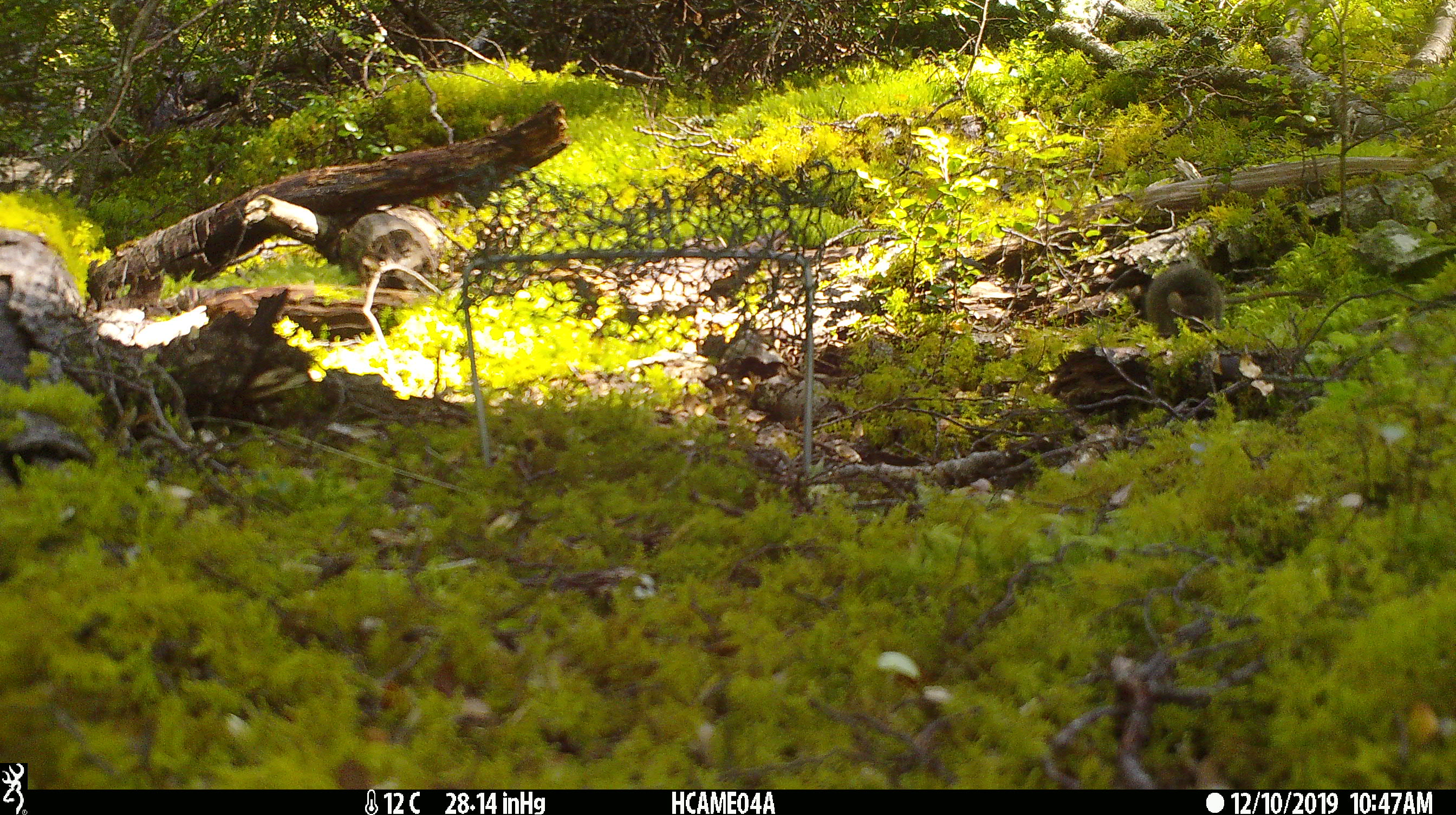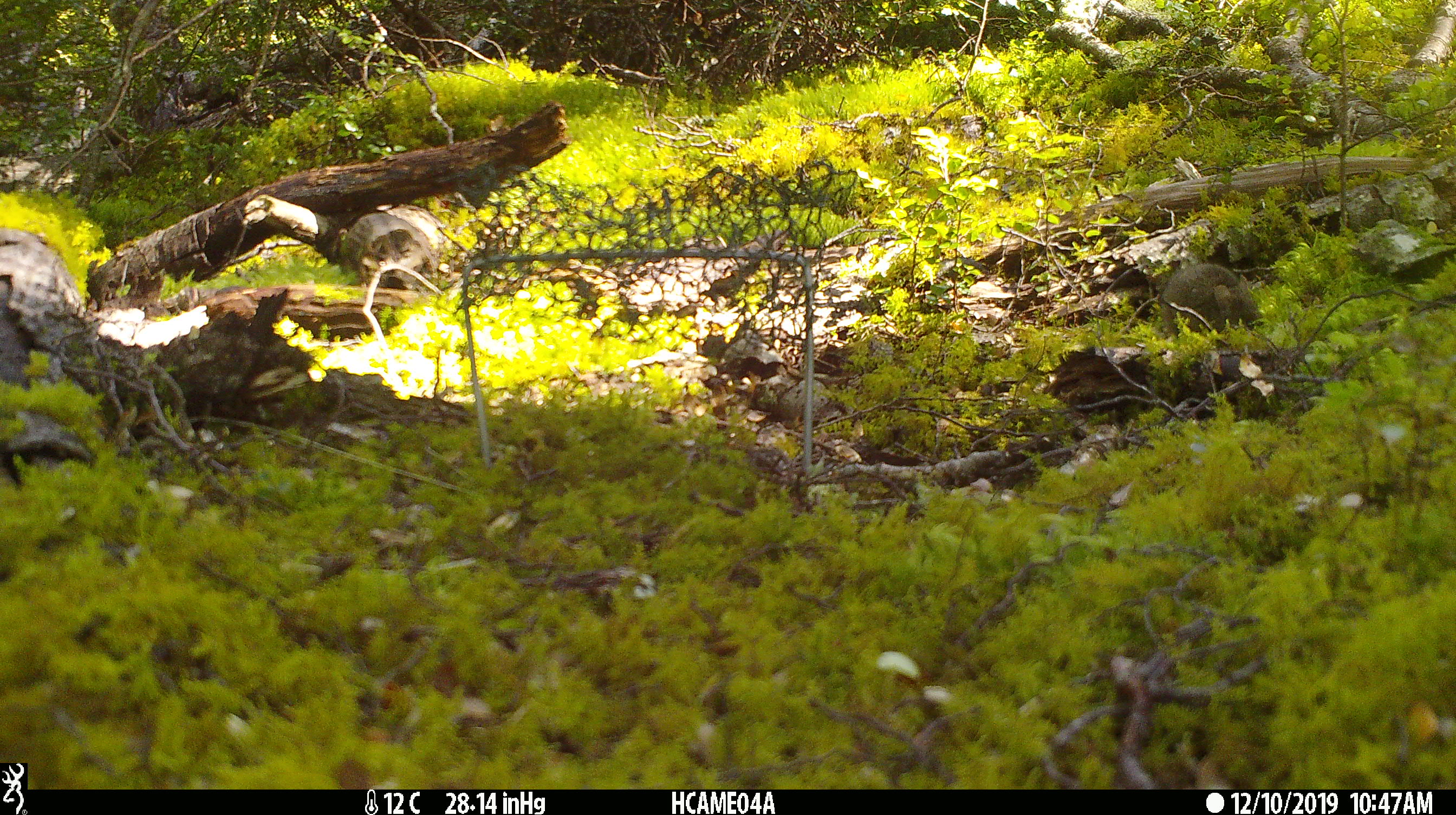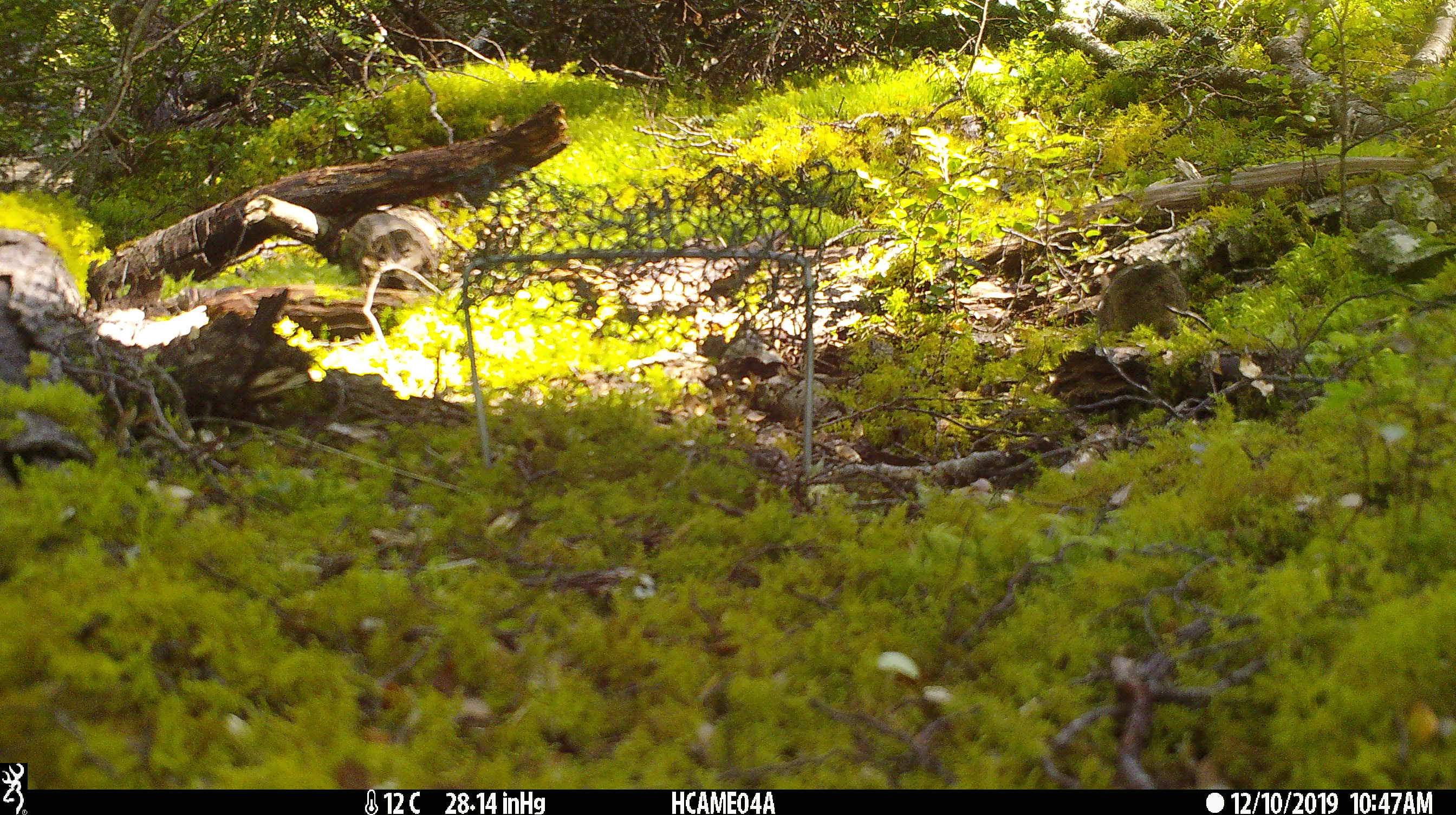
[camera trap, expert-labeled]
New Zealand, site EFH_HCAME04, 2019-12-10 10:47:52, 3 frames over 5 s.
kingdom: Animalia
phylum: Chordata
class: Mammalia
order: Rodentia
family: Muridae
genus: Mus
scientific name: Mus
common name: mouse